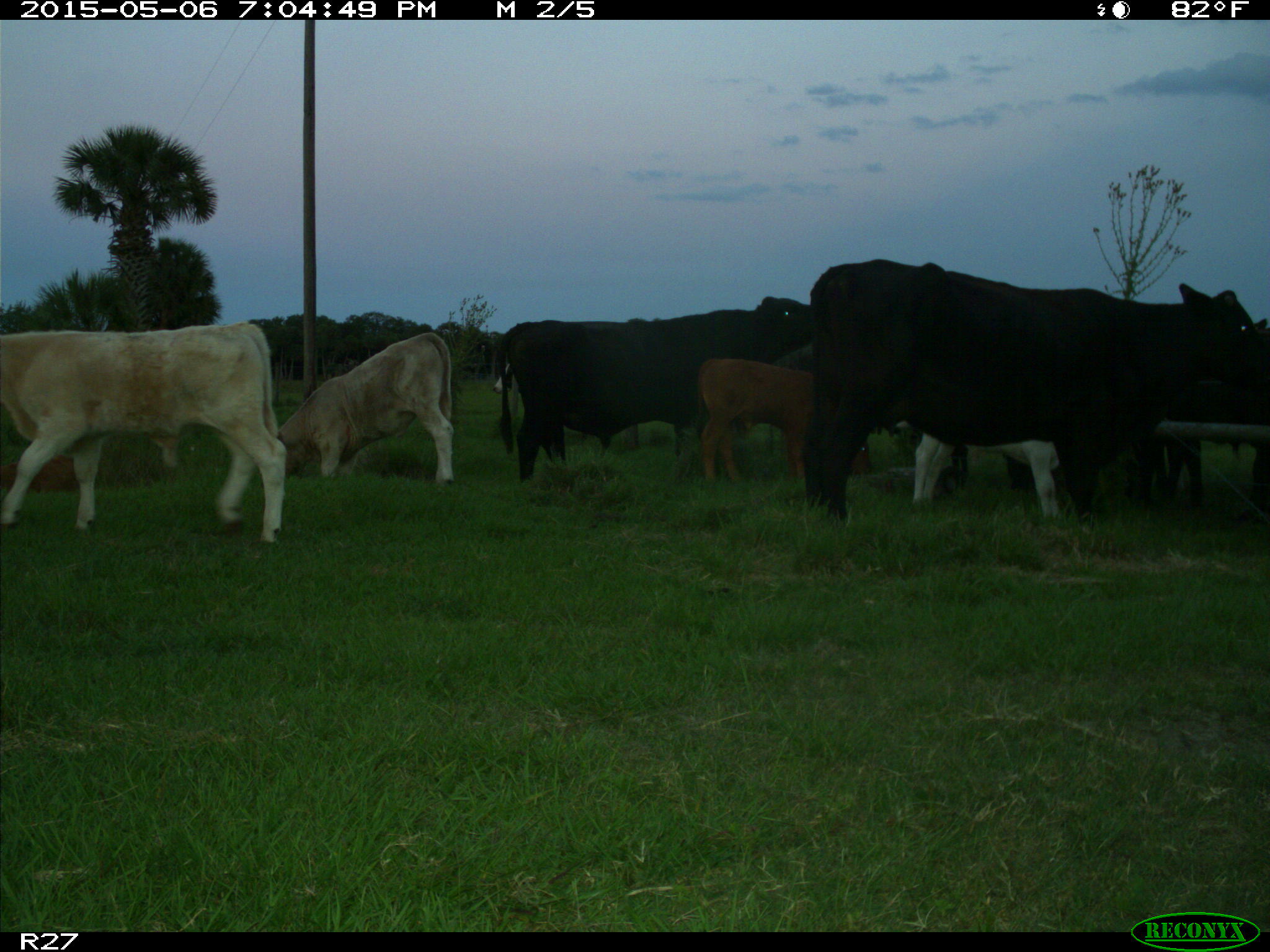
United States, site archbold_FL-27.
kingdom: Animalia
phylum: Chordata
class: Mammalia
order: Artiodactyla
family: Bovidae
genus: Bos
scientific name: Bos taurus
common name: domestic cow